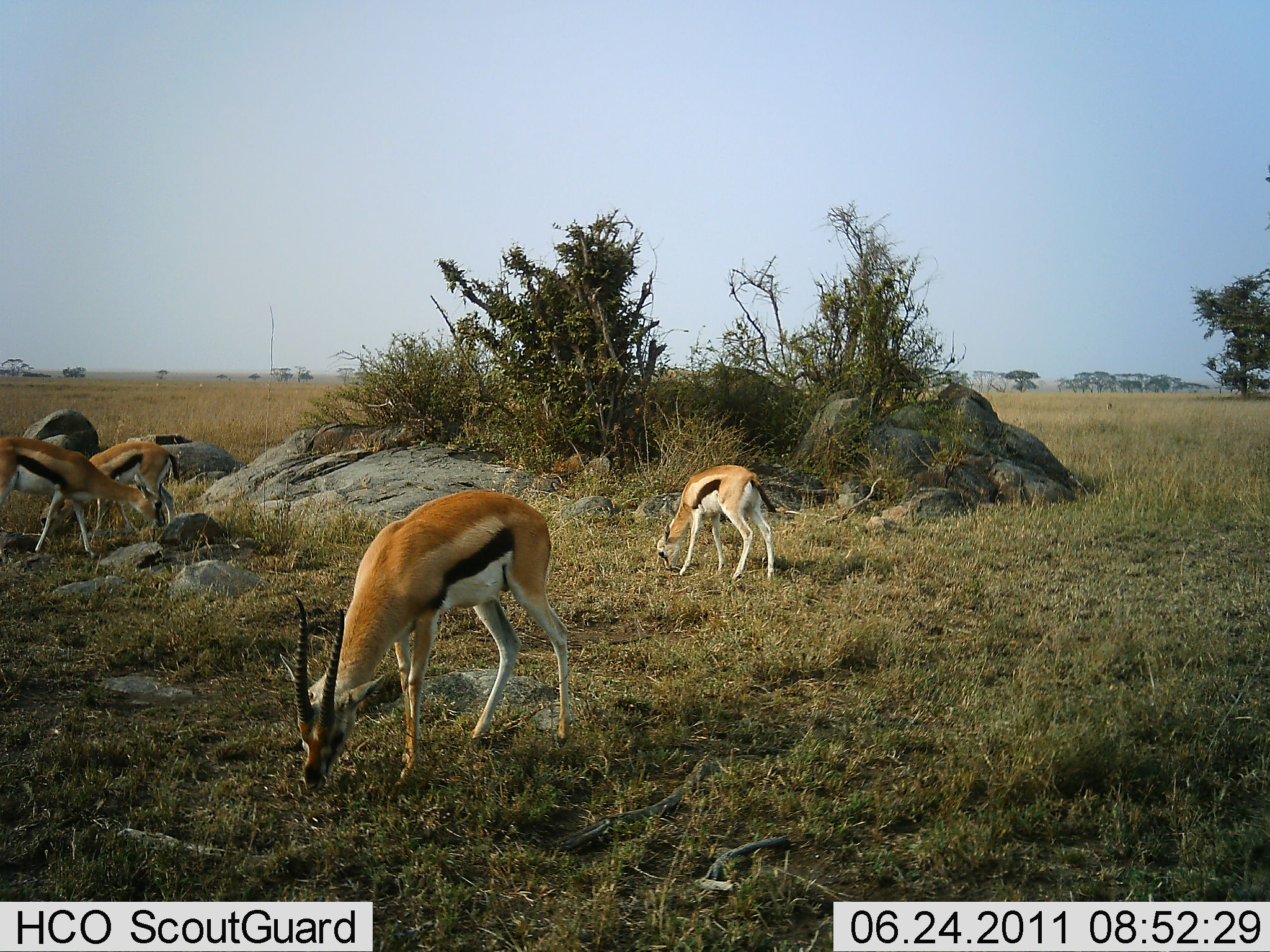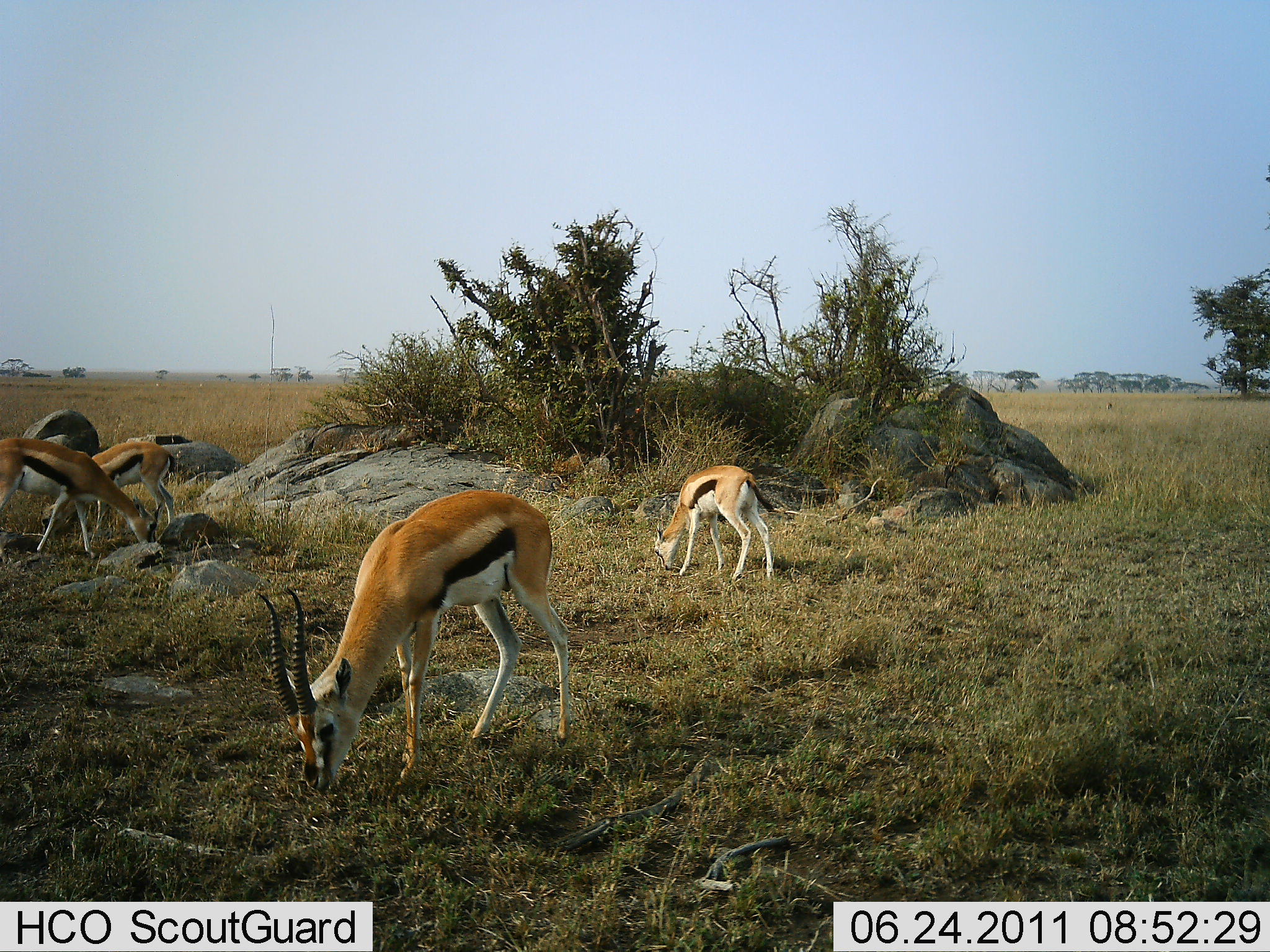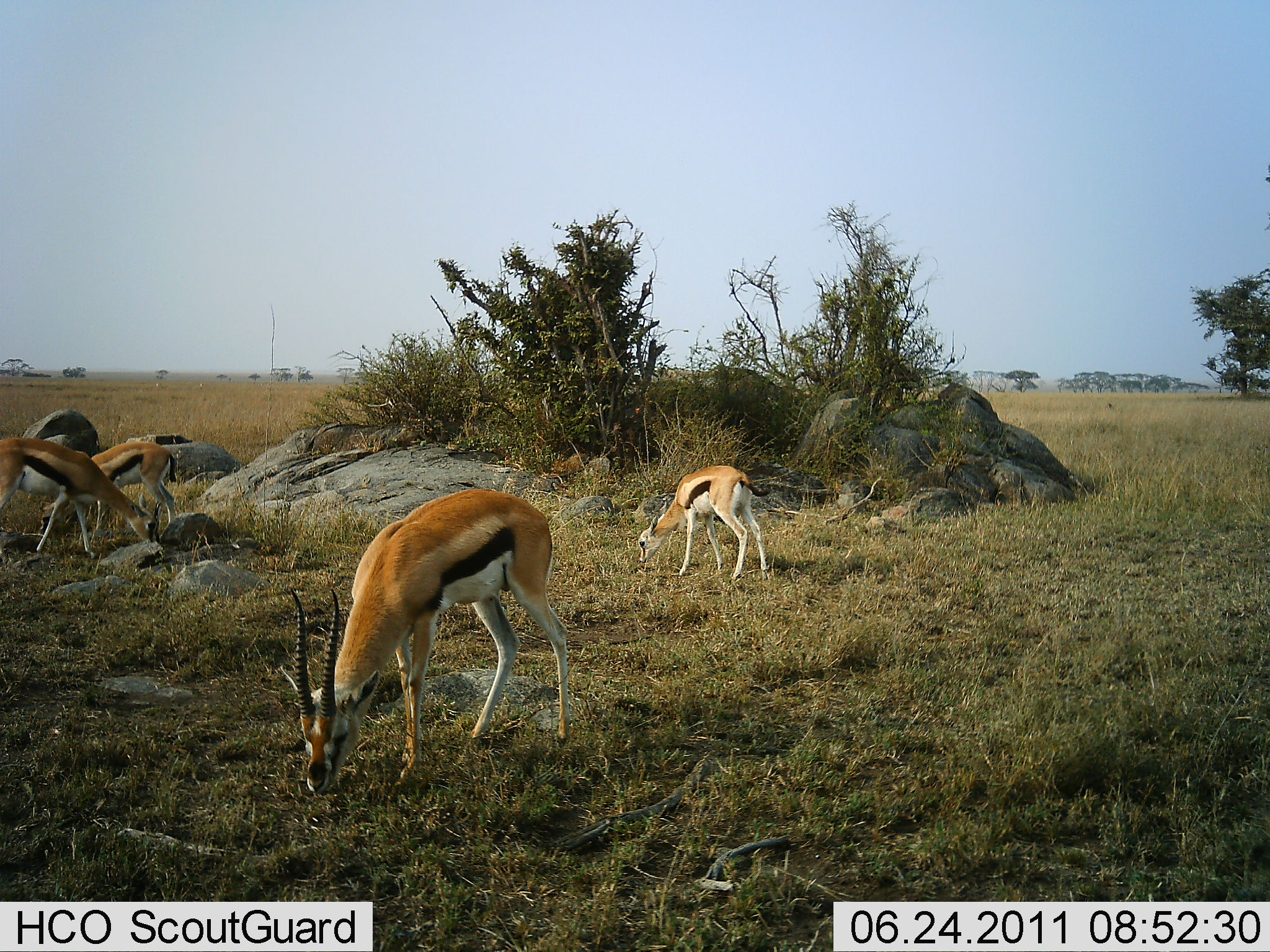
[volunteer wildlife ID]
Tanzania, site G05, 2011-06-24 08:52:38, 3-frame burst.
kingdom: Animalia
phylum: Chordata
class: Mammalia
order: Artiodactyla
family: Bovidae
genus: Eudorcas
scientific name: Eudorcas thomsonii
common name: thomson's gazelle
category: gazellethomsons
Gazellethomsons (thomson's gazelle) (Eudorcas thomsonii), count 4. Behavior (volunteer vote fractions): standing 20%, resting 0%, moving 0%, interacting 0%. Young present (vote fraction): 20%. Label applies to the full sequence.